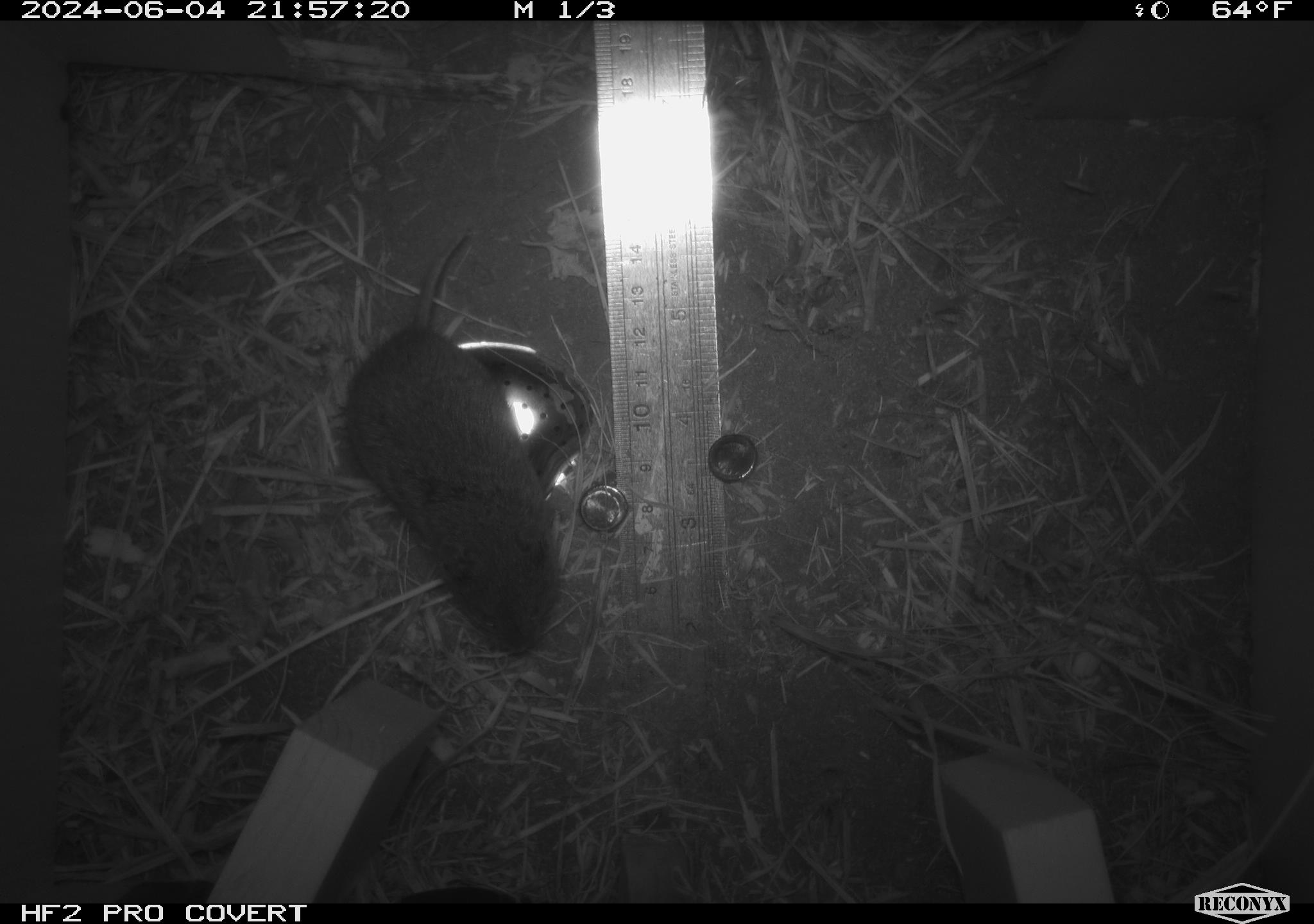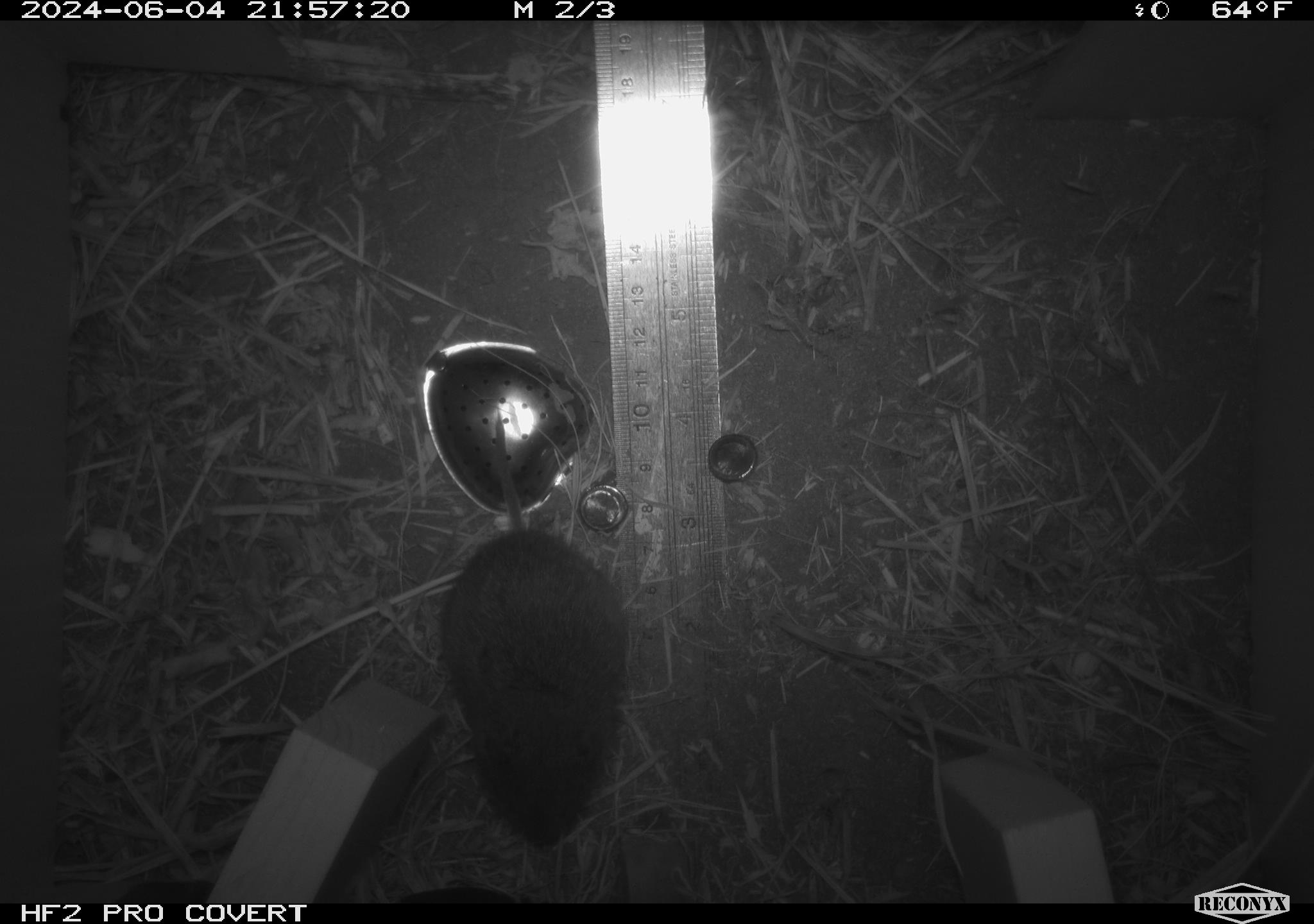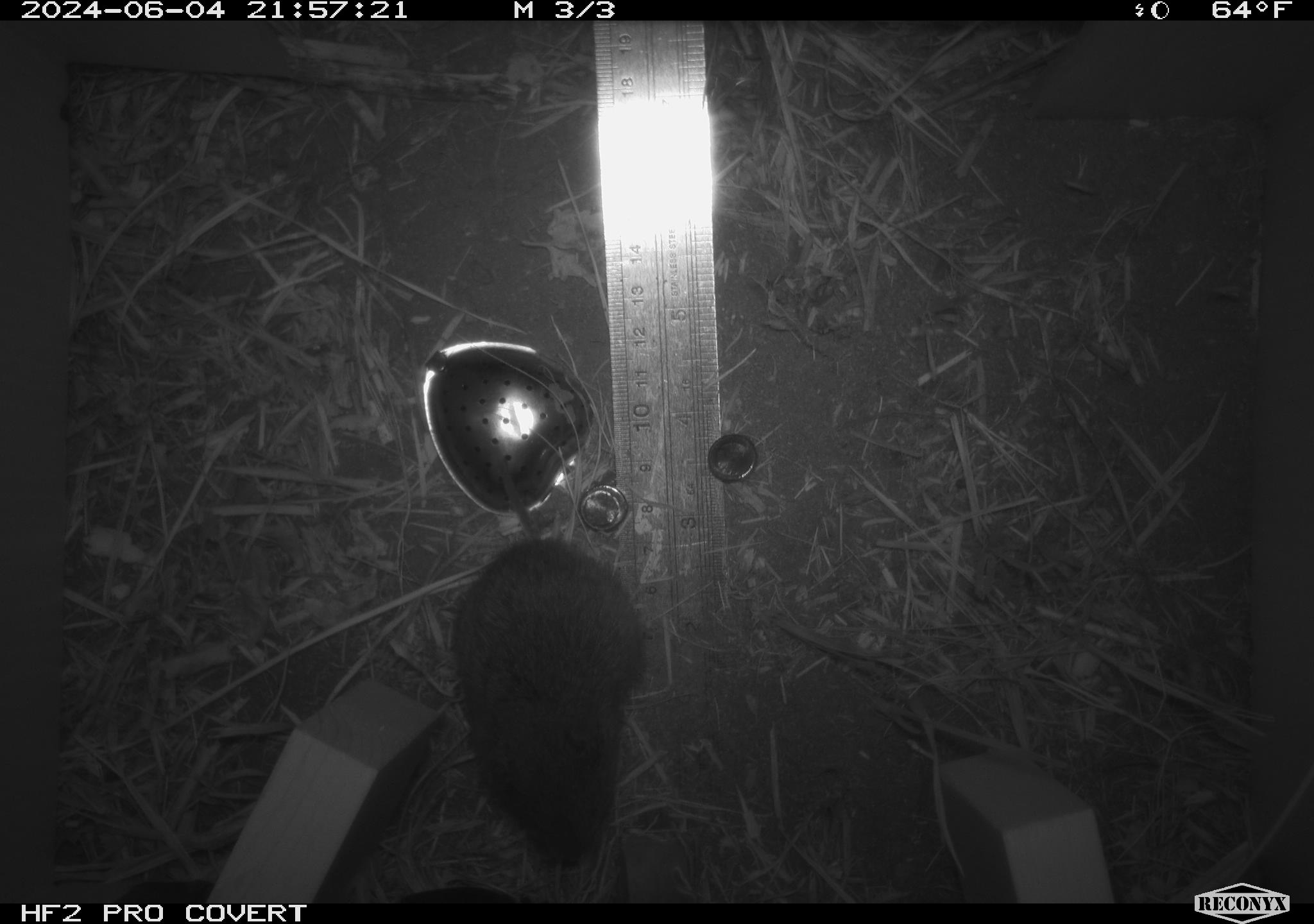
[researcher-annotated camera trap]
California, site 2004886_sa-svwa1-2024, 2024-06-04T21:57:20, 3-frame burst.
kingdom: Animalia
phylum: Chordata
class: Mammalia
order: Rodentia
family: Cricetidae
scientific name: Arvicolinae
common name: voles, lemmings, and muskrats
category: arvicolinae subfamily